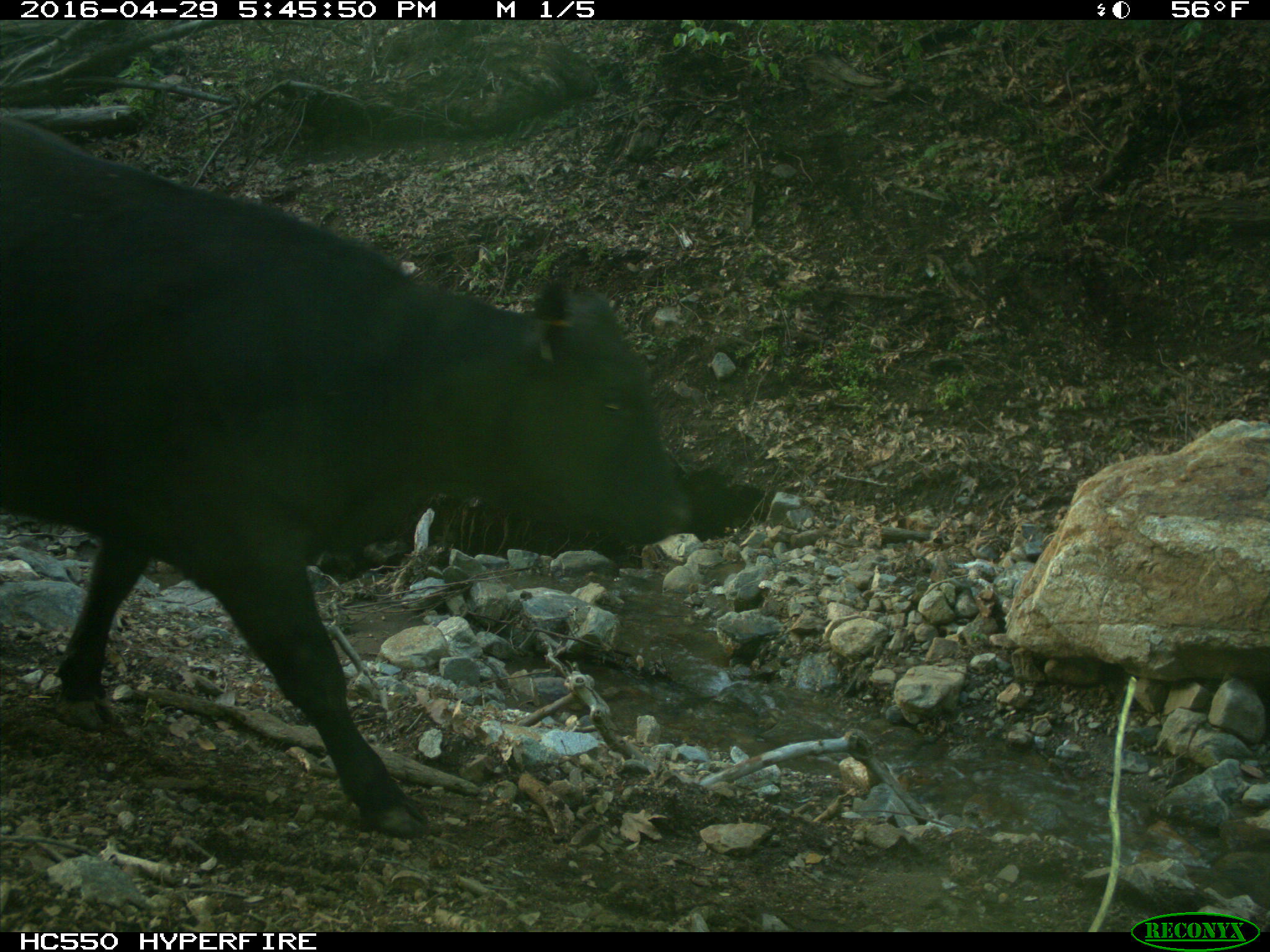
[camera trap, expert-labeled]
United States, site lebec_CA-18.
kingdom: Animalia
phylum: Chordata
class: Mammalia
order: Artiodactyla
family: Bovidae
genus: Bos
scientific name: Bos taurus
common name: domestic cow